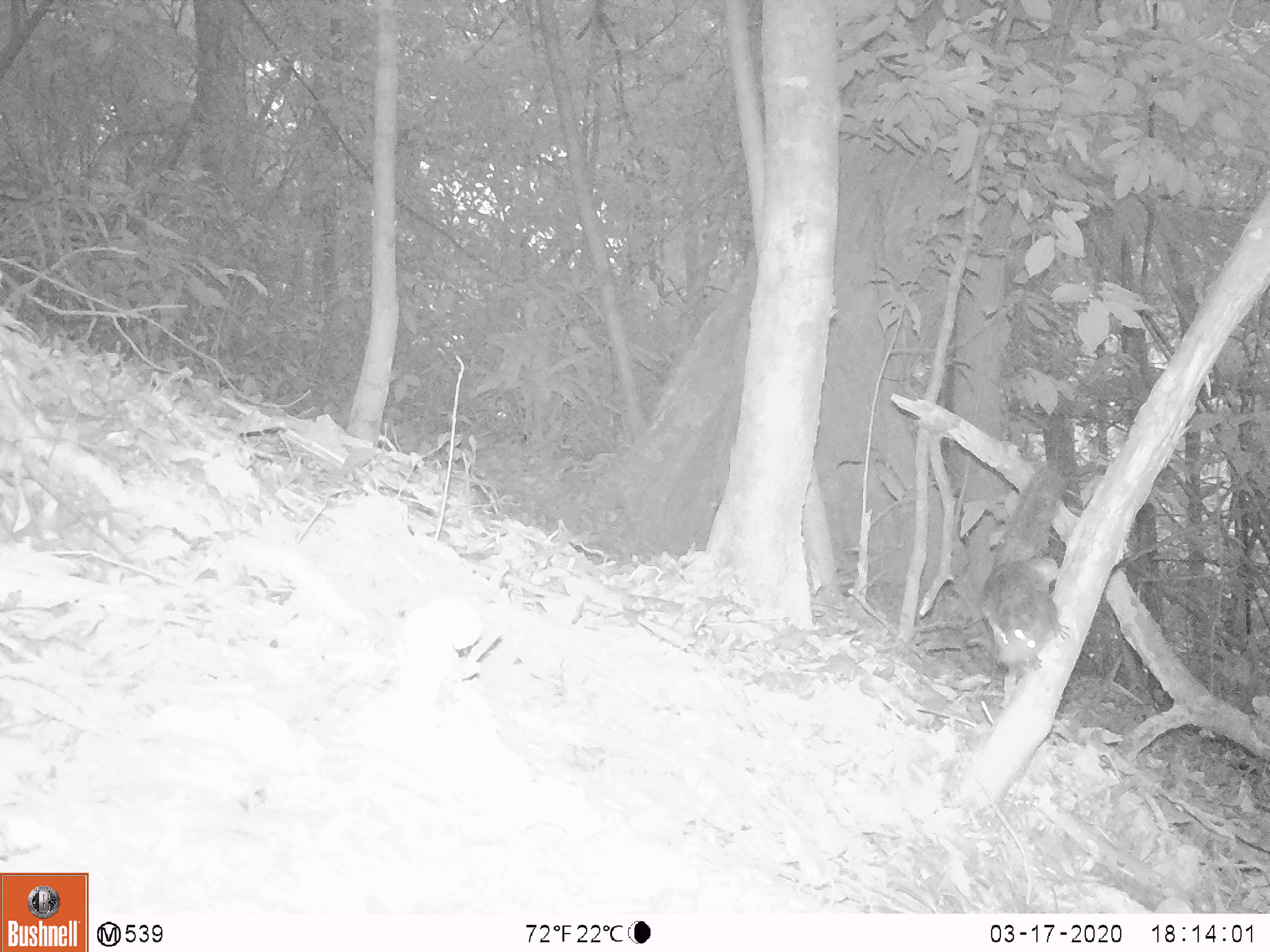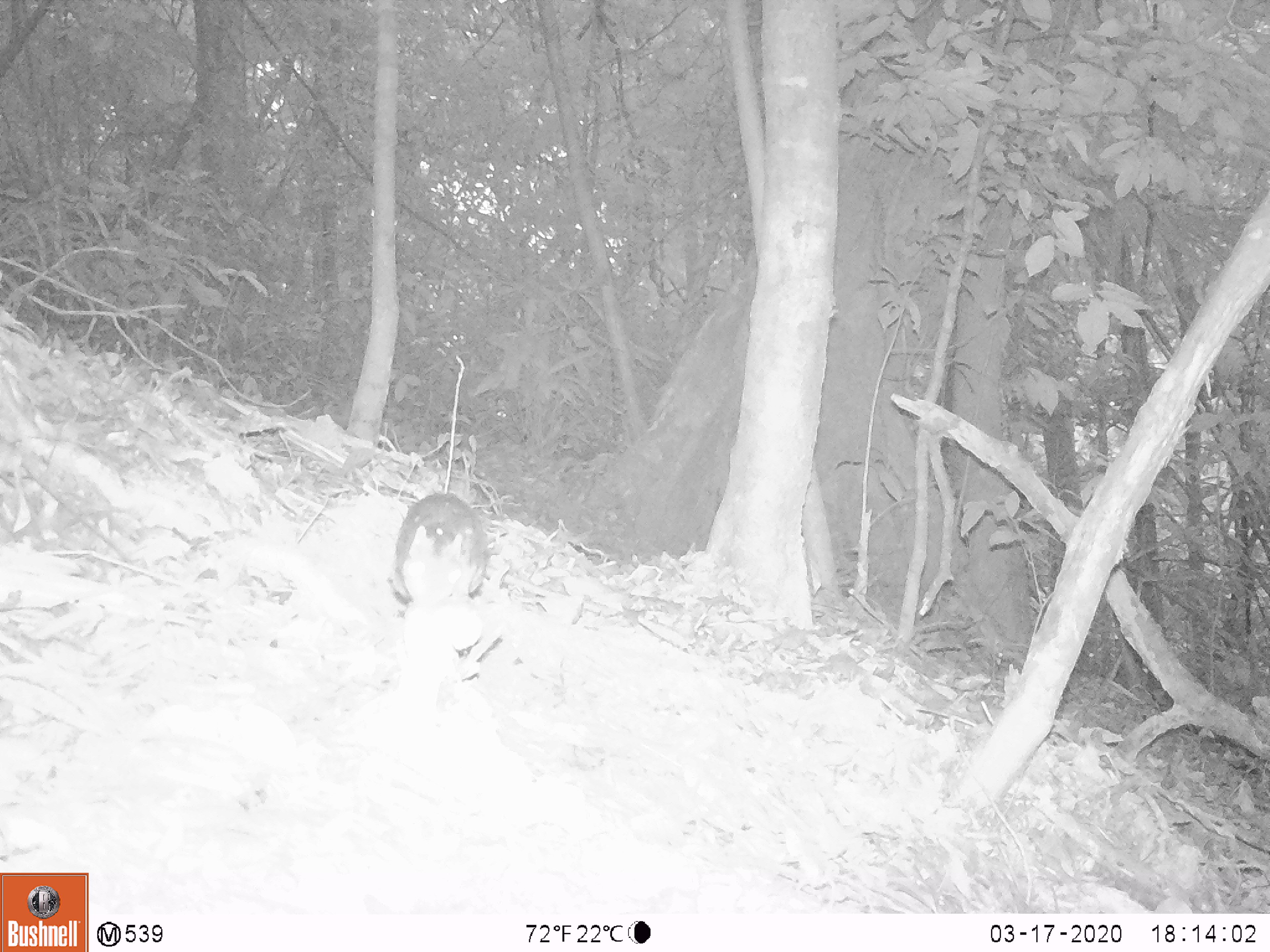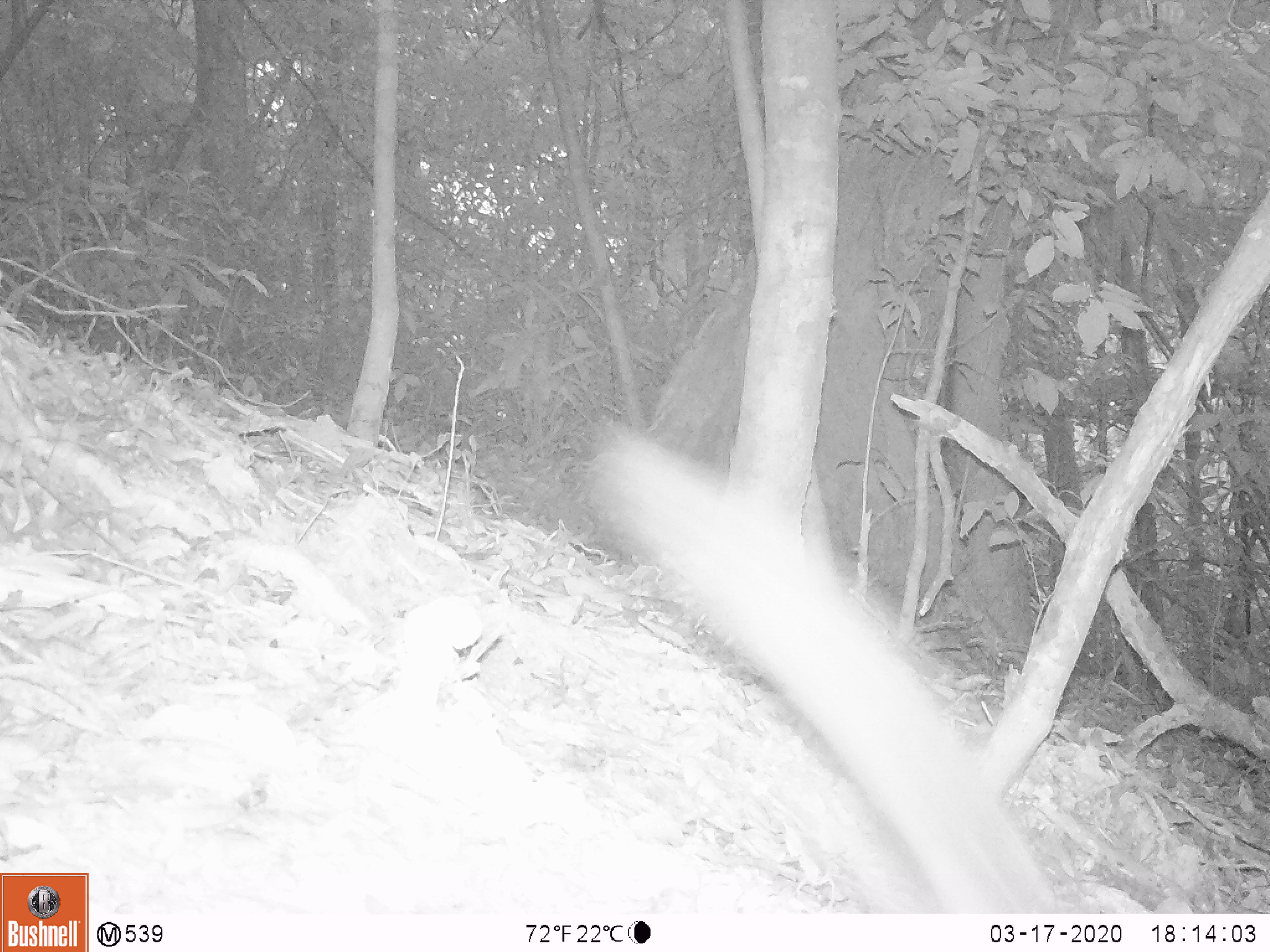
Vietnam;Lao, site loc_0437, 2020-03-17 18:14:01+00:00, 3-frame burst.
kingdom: Animalia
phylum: Chordata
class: Mammalia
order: Rodentia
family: Sciuridae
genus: Dremomys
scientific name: Dremomys rufigenis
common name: red-cheeked squirrel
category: red cheeked squirrel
Red cheeked squirrel (red-cheeked squirrel) (Dremomys rufigenis). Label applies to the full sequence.